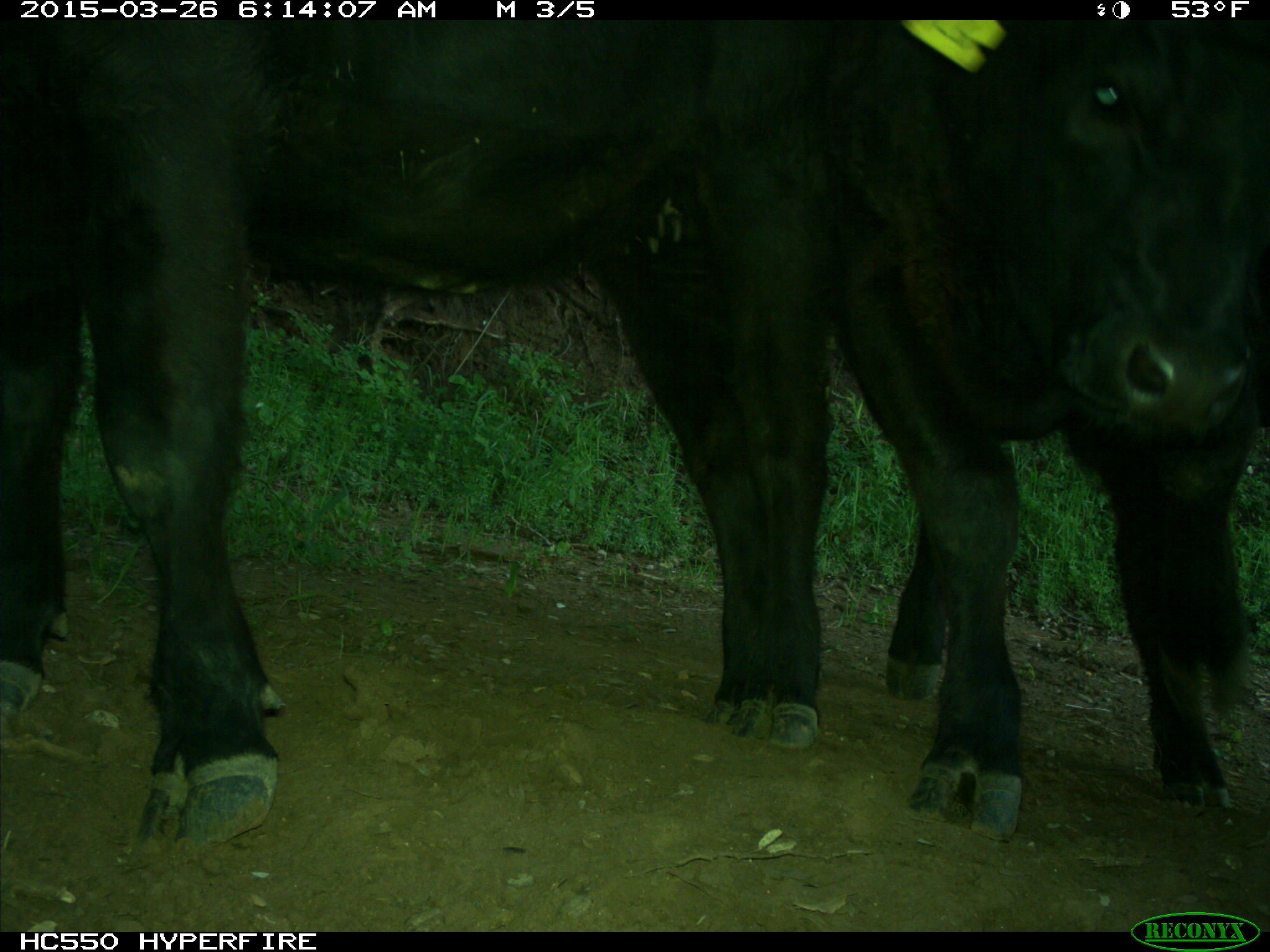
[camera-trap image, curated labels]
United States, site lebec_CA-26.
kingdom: Animalia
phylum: Chordata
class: Mammalia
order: Artiodactyla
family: Bovidae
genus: Bos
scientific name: Bos taurus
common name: domestic cow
Bos taurus (domestic cow).